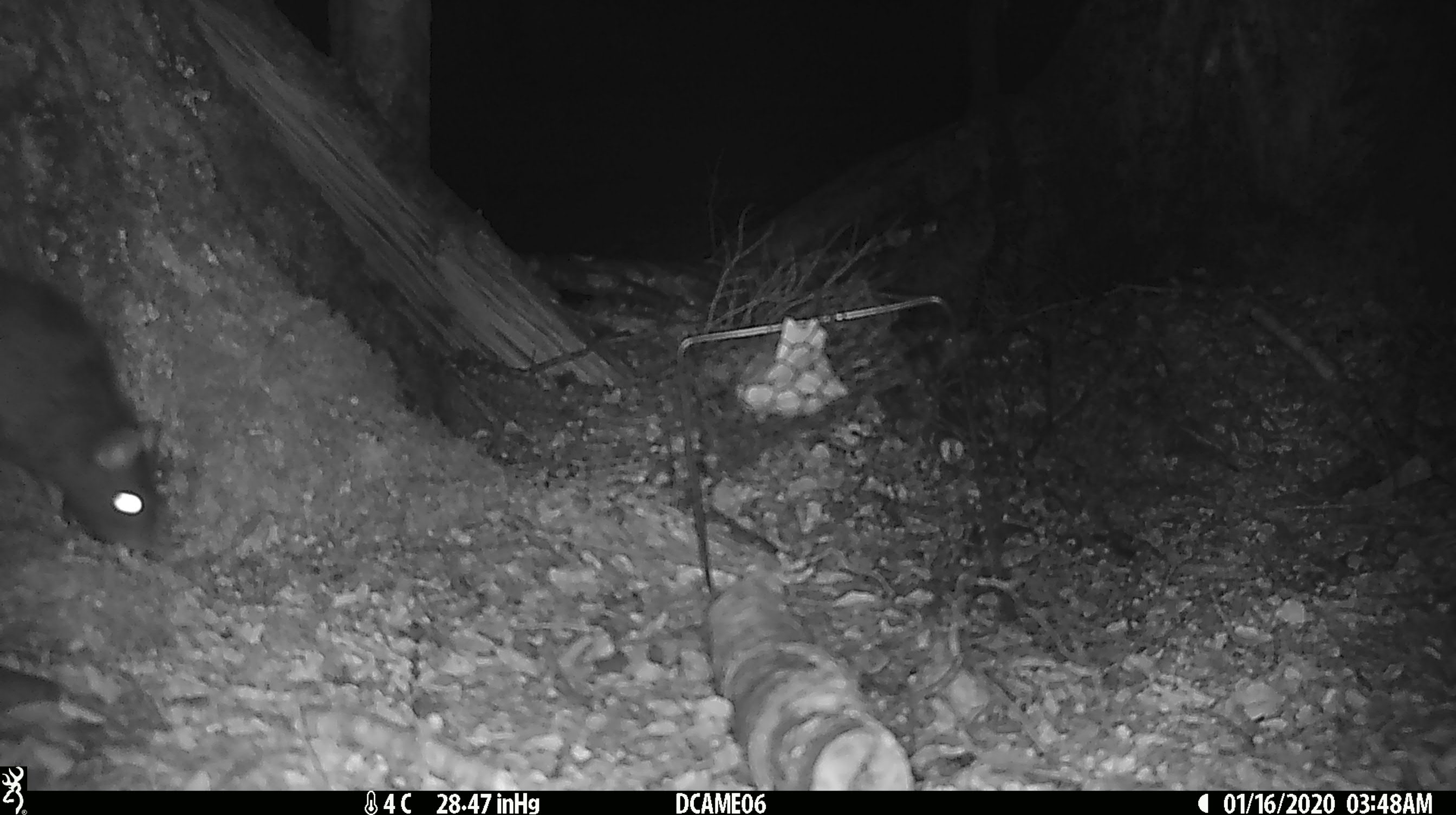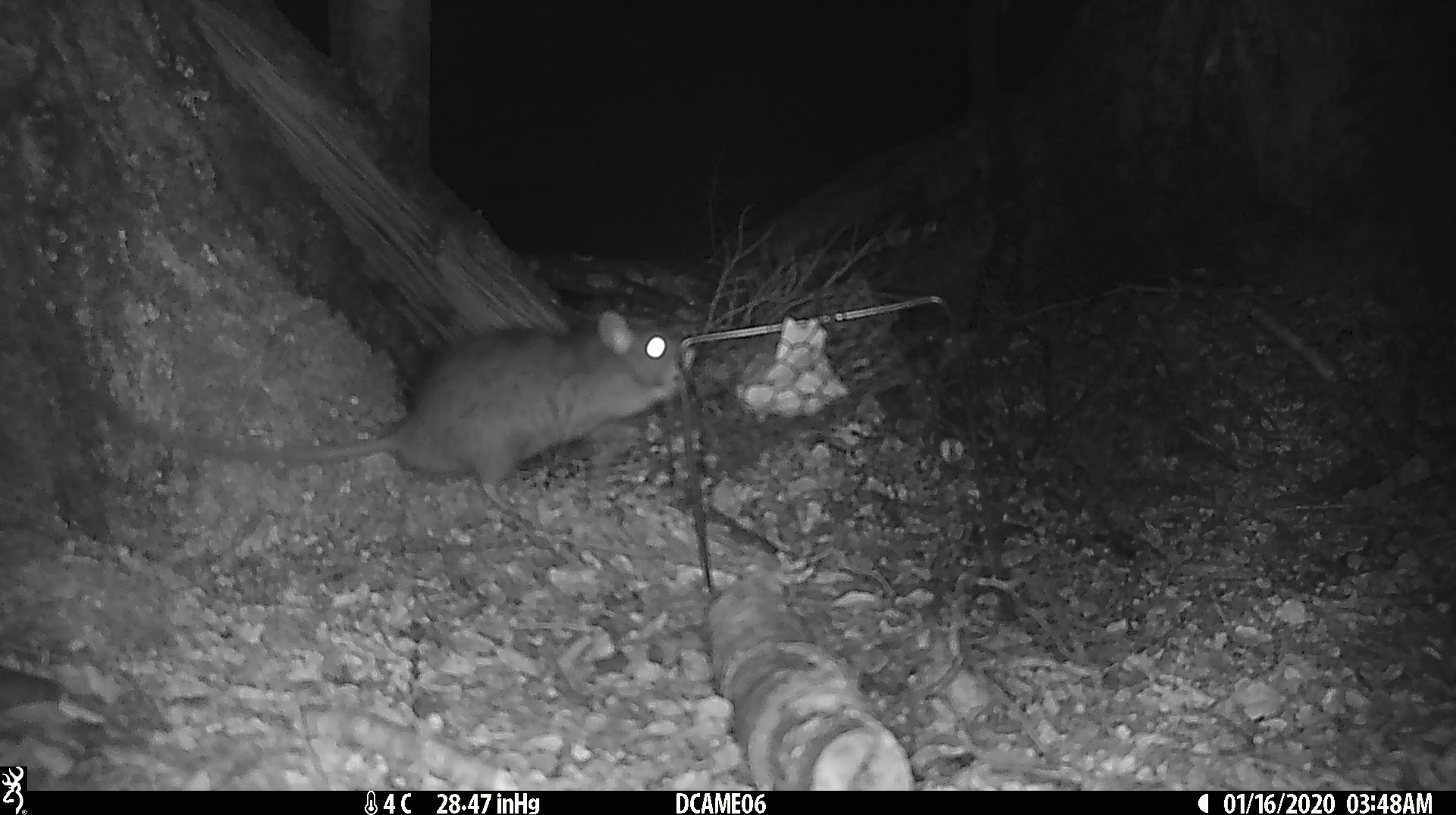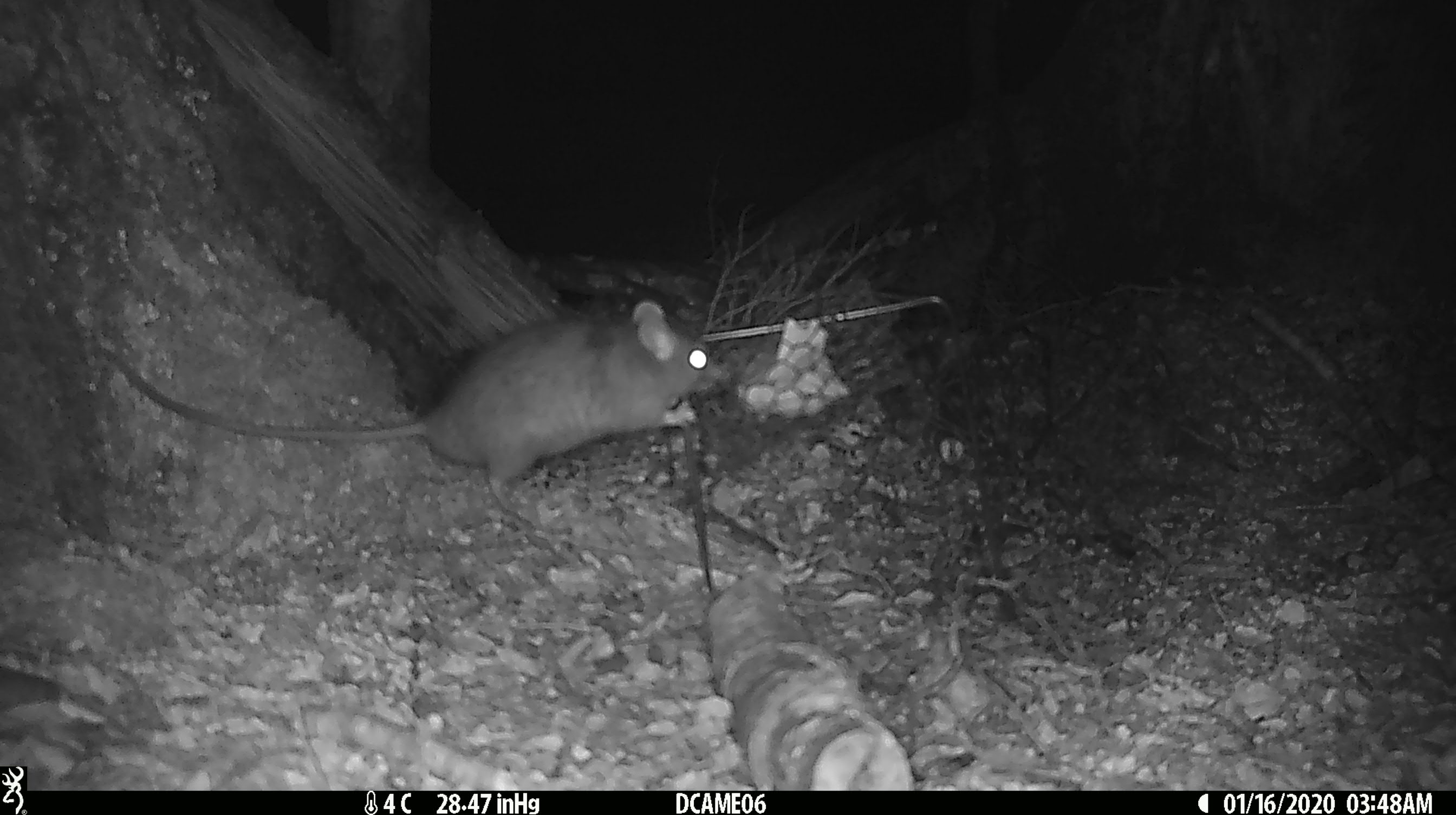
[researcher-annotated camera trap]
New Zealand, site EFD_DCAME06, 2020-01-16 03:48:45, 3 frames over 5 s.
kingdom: Animalia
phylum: Chordata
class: Mammalia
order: Rodentia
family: Muridae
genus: Rattus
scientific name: Rattus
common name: rat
Rat (Rattus).